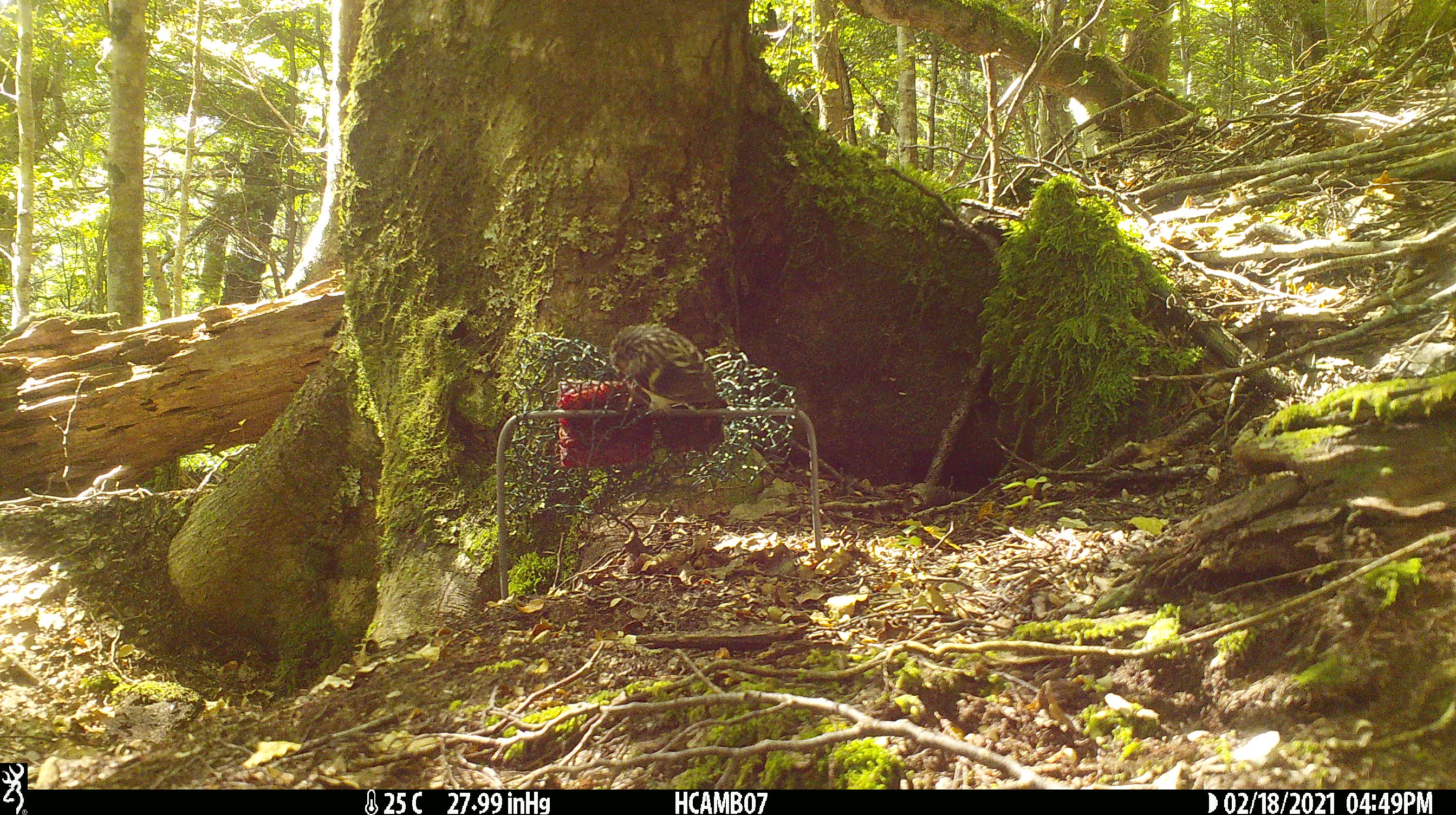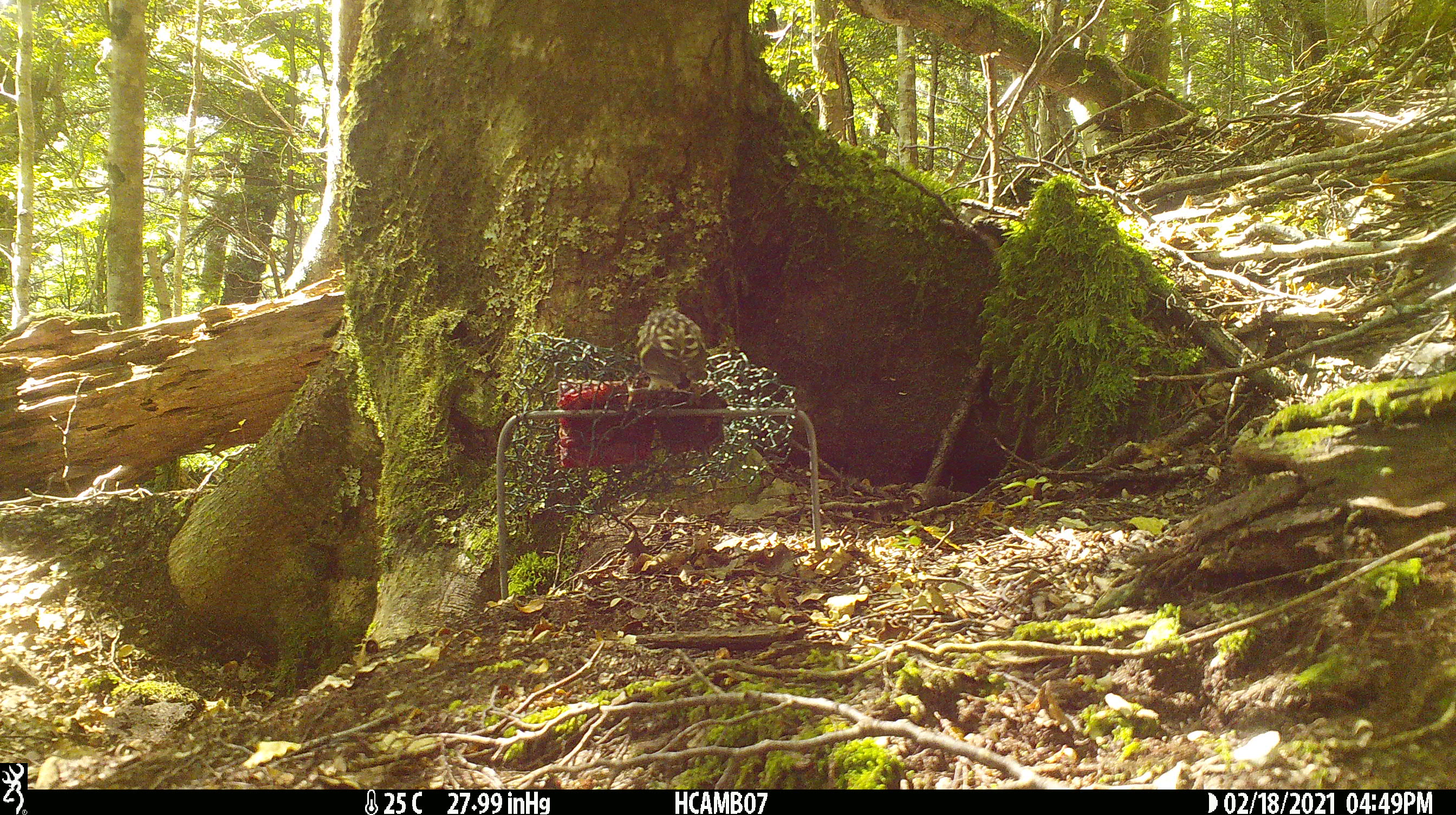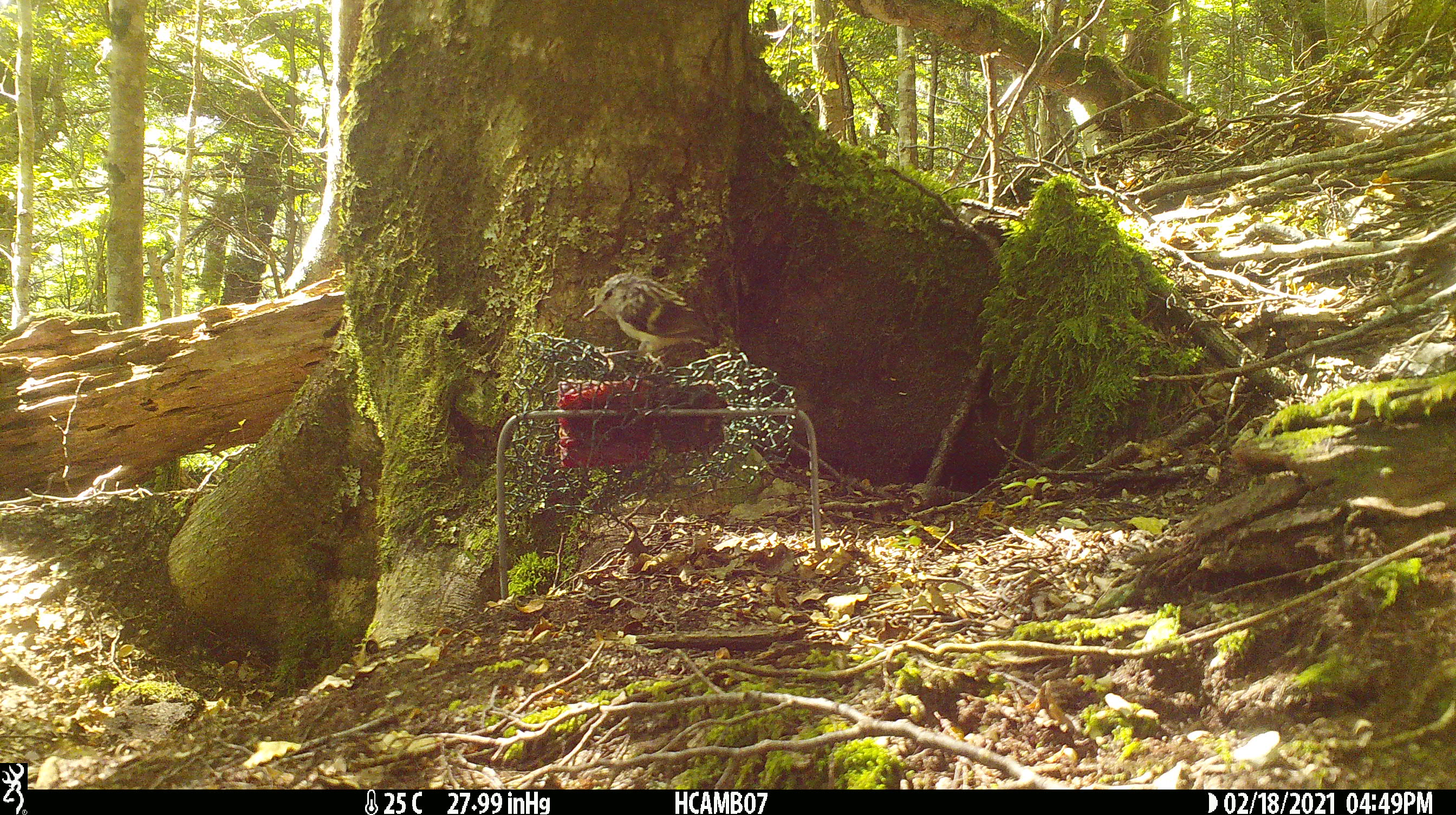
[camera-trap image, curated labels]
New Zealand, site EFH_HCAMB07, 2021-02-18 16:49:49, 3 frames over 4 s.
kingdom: Animalia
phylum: Chordata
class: Aves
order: Passeriformes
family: Acanthisittidae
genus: Acanthisitta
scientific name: Acanthisitta chloris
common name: rifleman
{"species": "rifleman (Acanthisitta chloris)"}